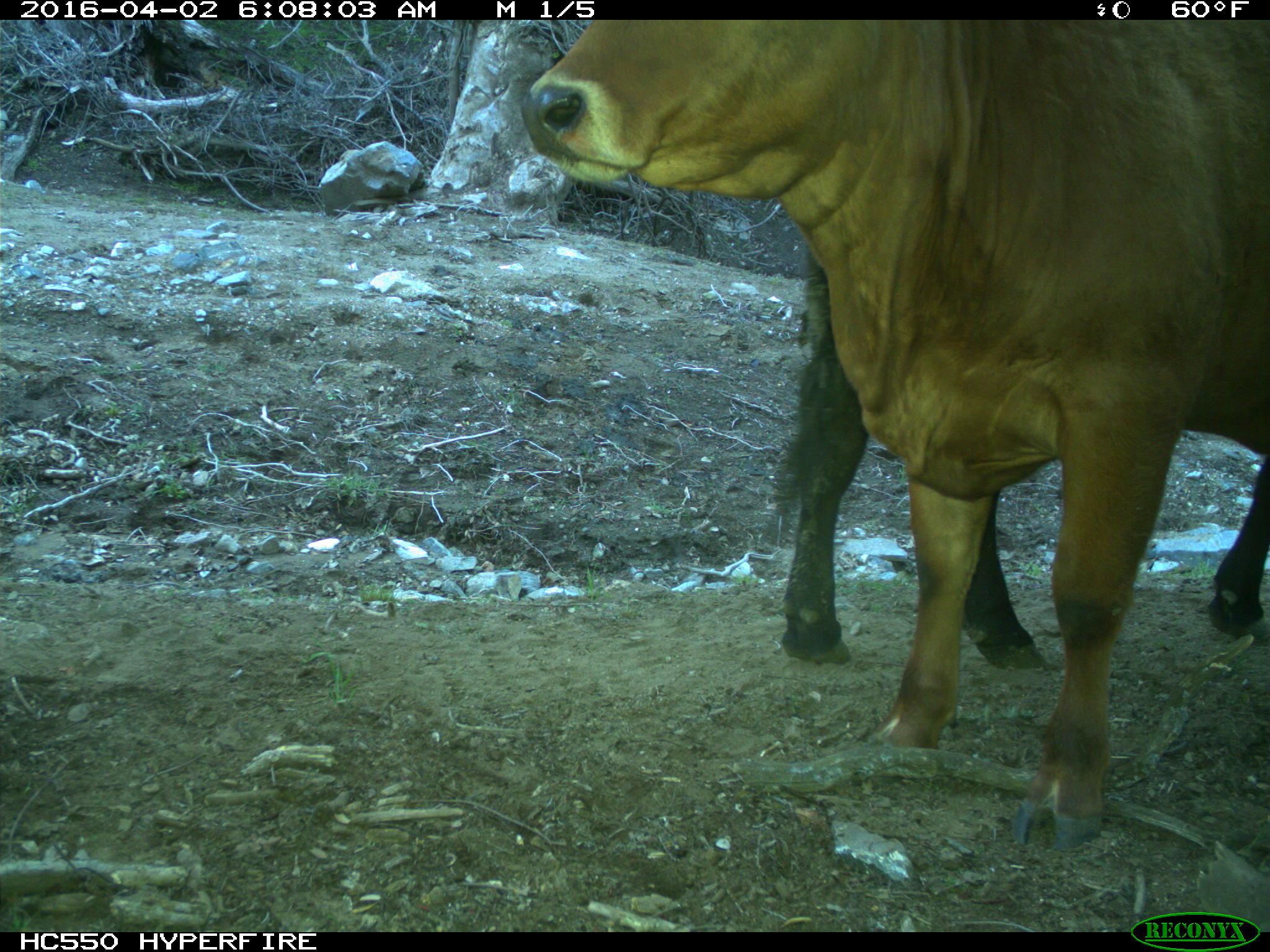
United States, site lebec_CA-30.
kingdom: Animalia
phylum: Chordata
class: Mammalia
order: Artiodactyla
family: Bovidae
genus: Bos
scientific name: Bos taurus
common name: domestic cow